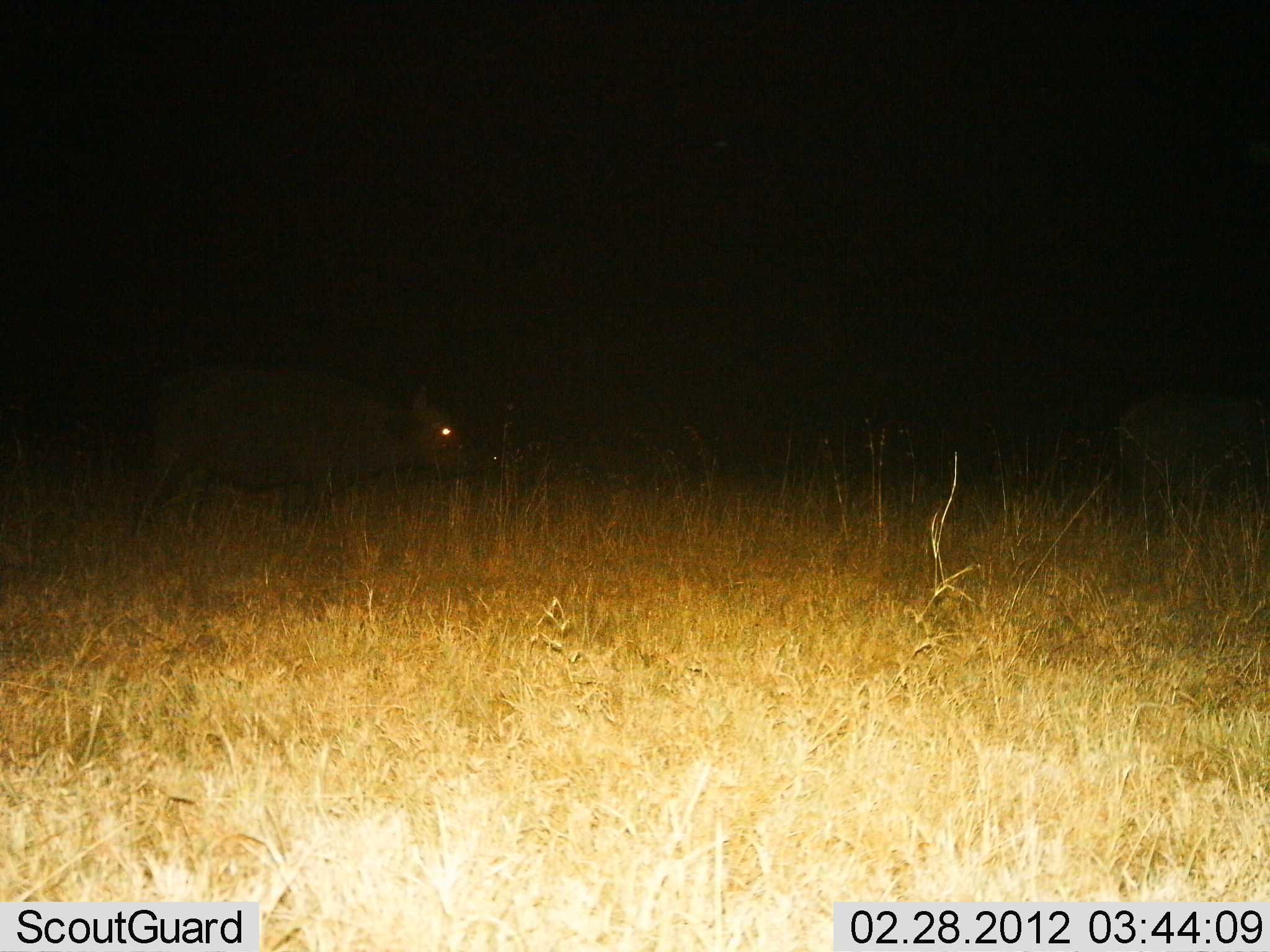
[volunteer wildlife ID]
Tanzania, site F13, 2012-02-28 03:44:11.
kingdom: Animalia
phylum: Chordata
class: Mammalia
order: Artiodactyla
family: Bovidae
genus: Syncerus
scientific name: Syncerus caffer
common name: cape buffalo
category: buffalo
Buffalo (cape buffalo) (Syncerus caffer), count 2. Behavior (volunteer vote fractions): standing 53%, resting 0%, moving 47%, interacting 0%. Young present (vote fraction): 0%. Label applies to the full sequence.